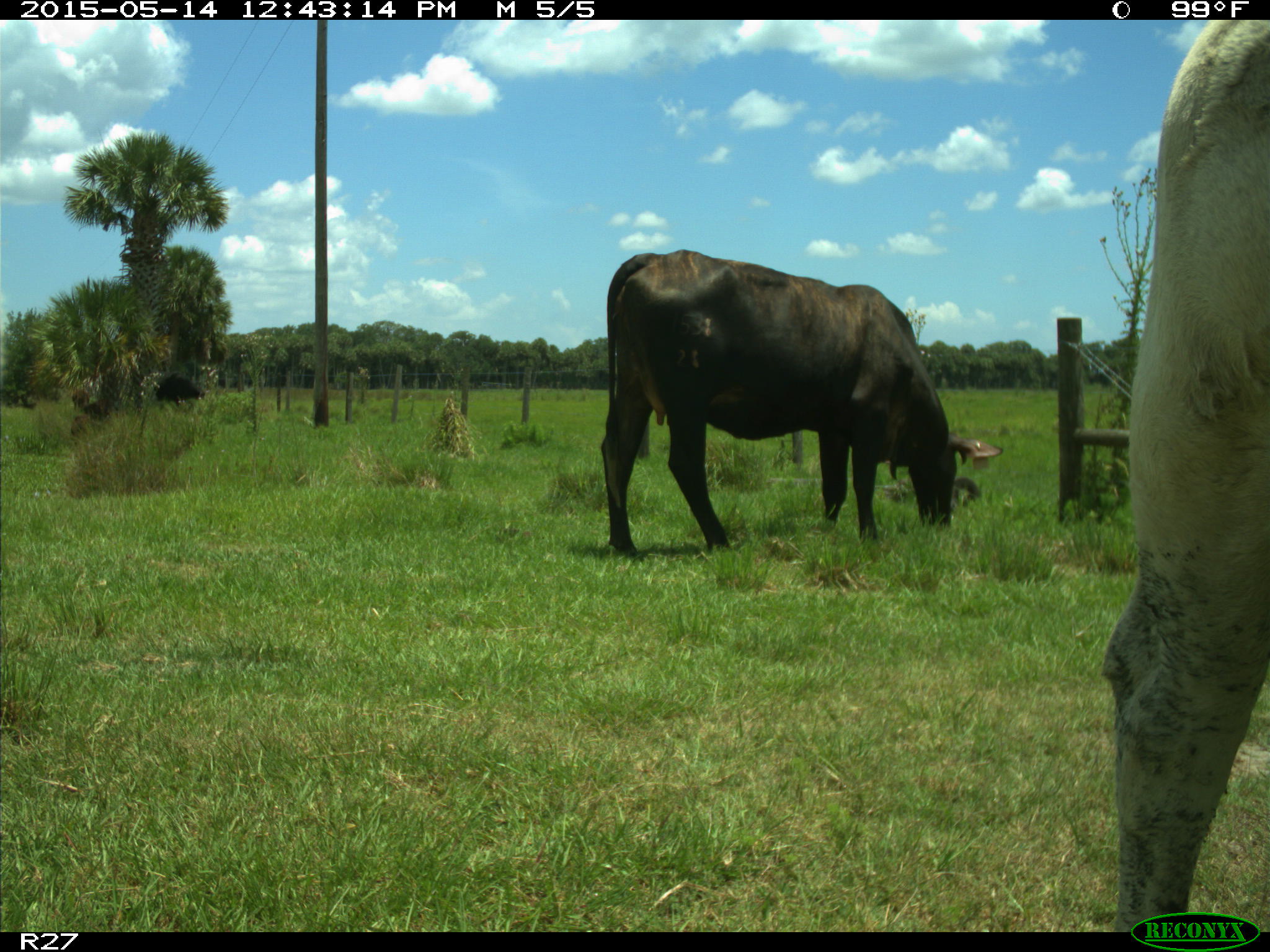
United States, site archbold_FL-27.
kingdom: Animalia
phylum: Chordata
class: Mammalia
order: Artiodactyla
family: Bovidae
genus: Bos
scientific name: Bos taurus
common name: domestic cow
Bos taurus (domestic cow).